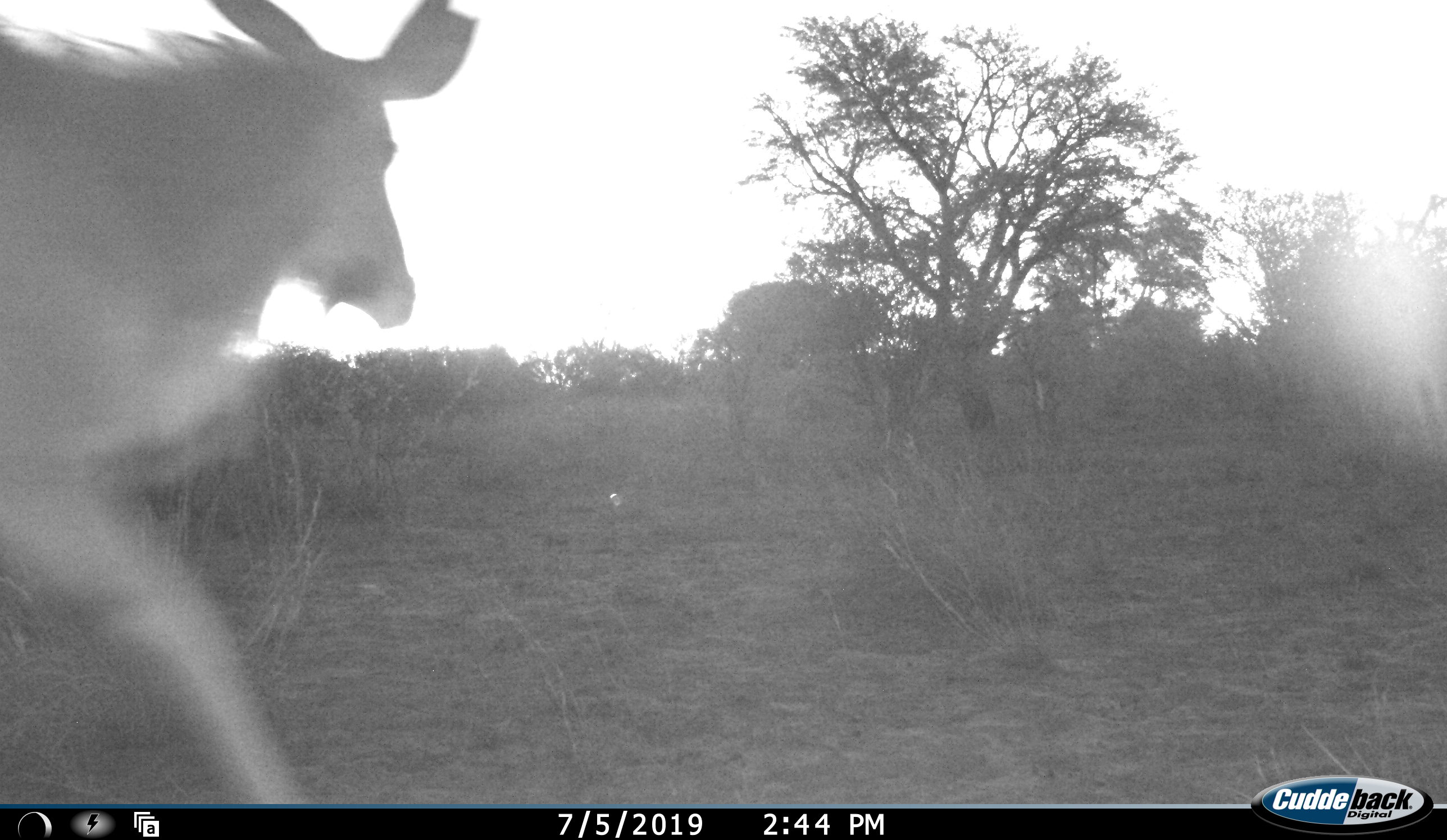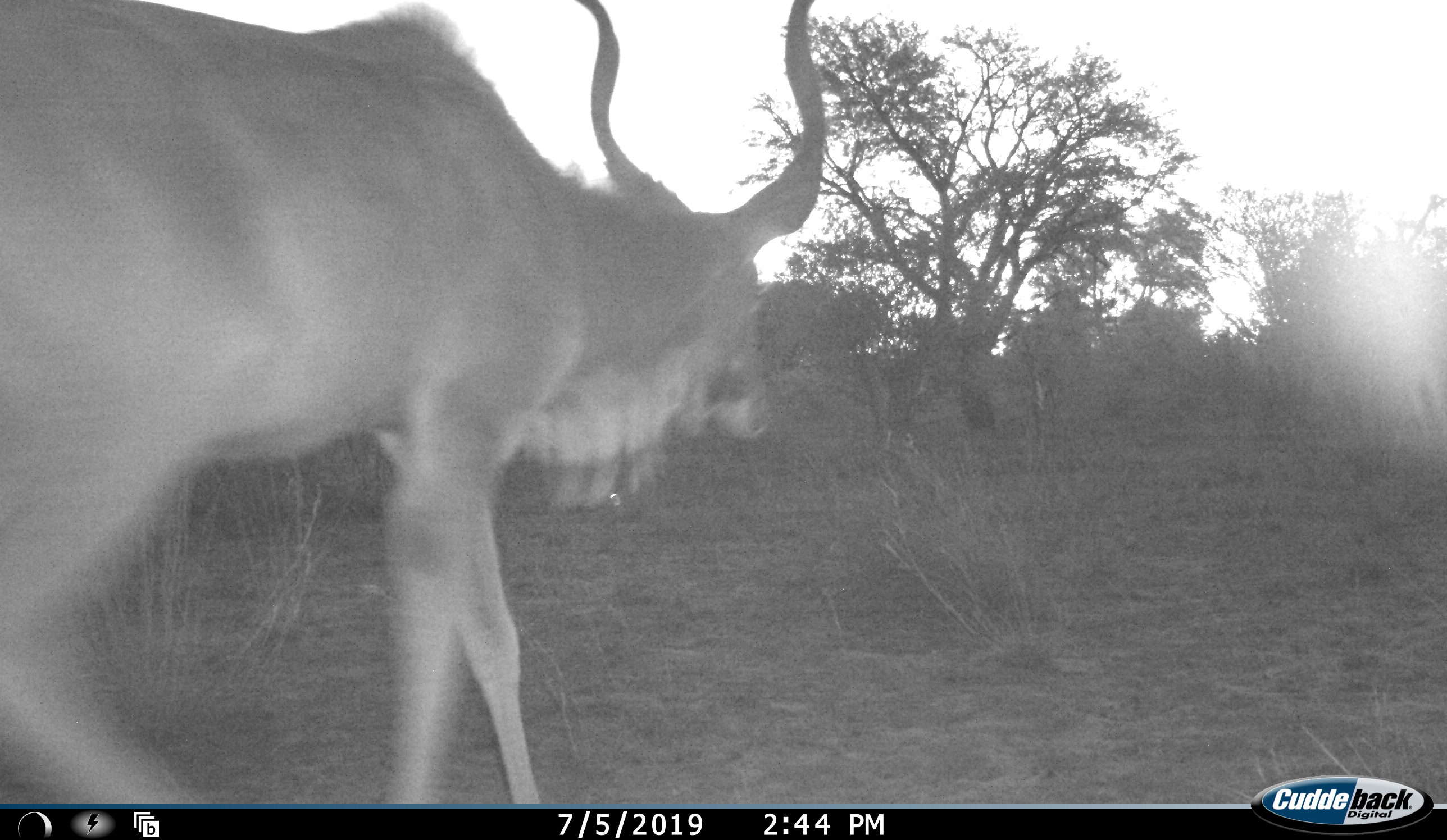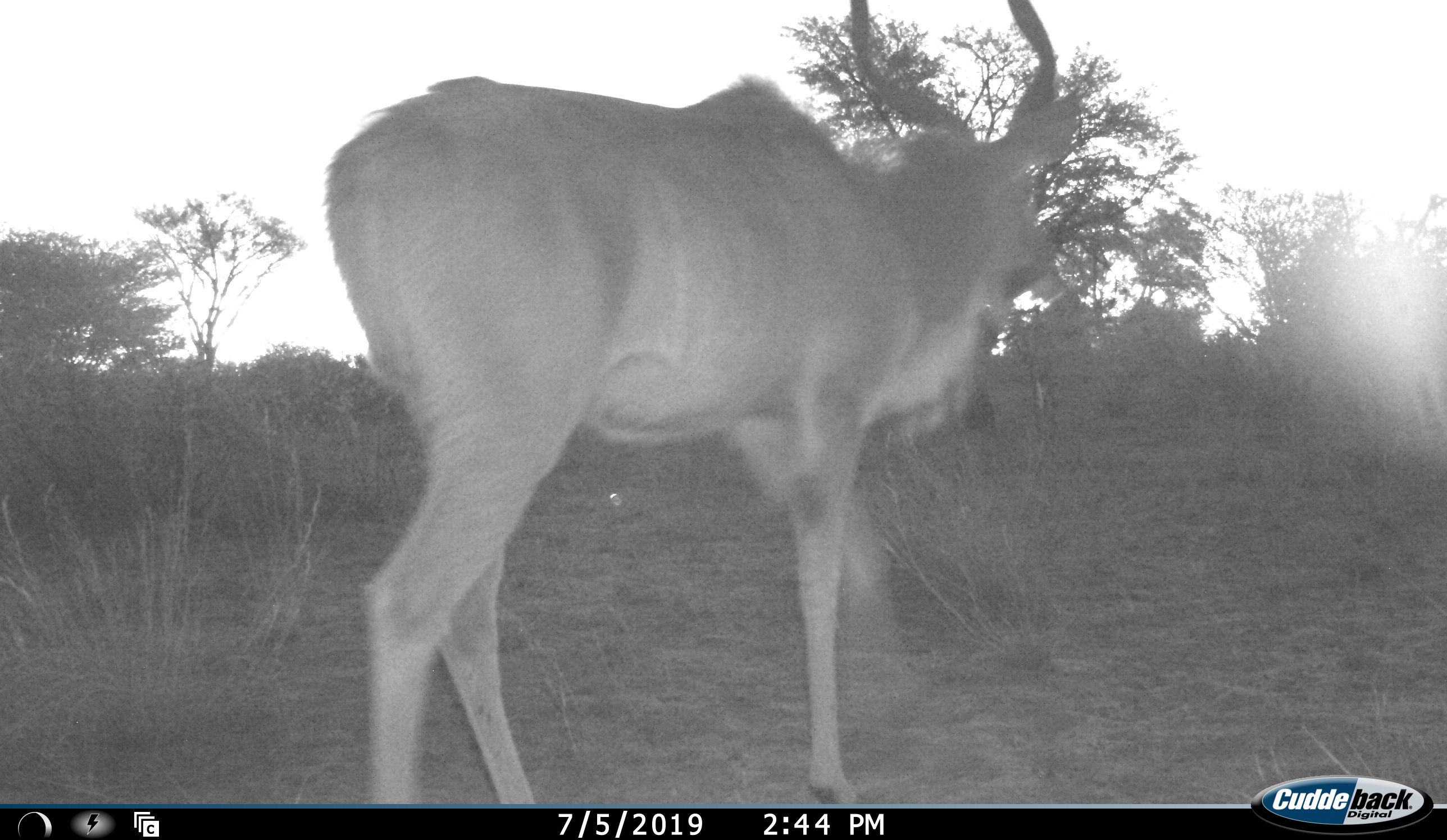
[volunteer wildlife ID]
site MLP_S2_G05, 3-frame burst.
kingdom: Animalia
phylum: Chordata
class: Mammalia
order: Artiodactyla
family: Bovidae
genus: Tragelaphus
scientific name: Tragelaphus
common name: kudu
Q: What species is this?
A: Kudu (Tragelaphus).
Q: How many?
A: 1.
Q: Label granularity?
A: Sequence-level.